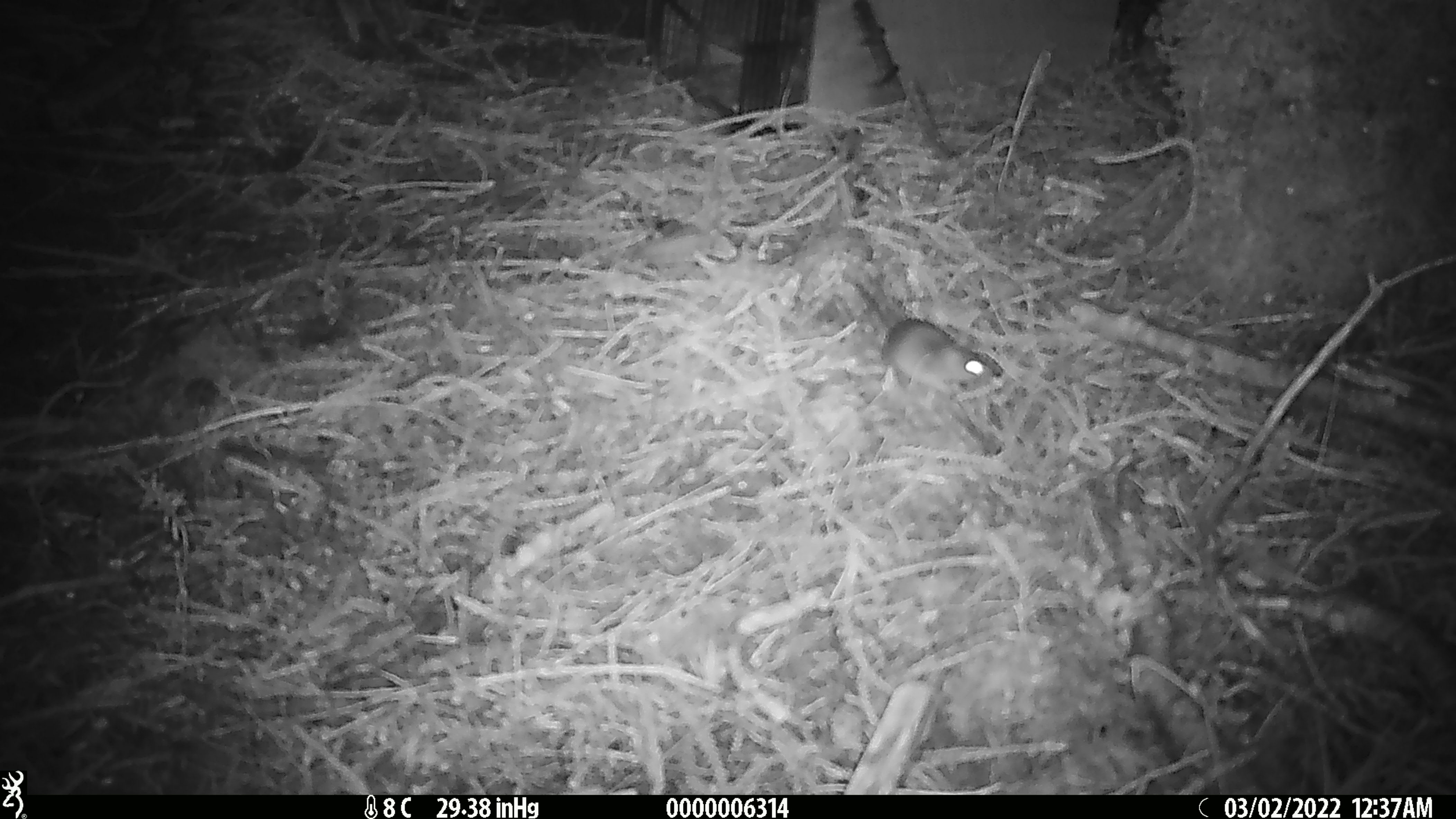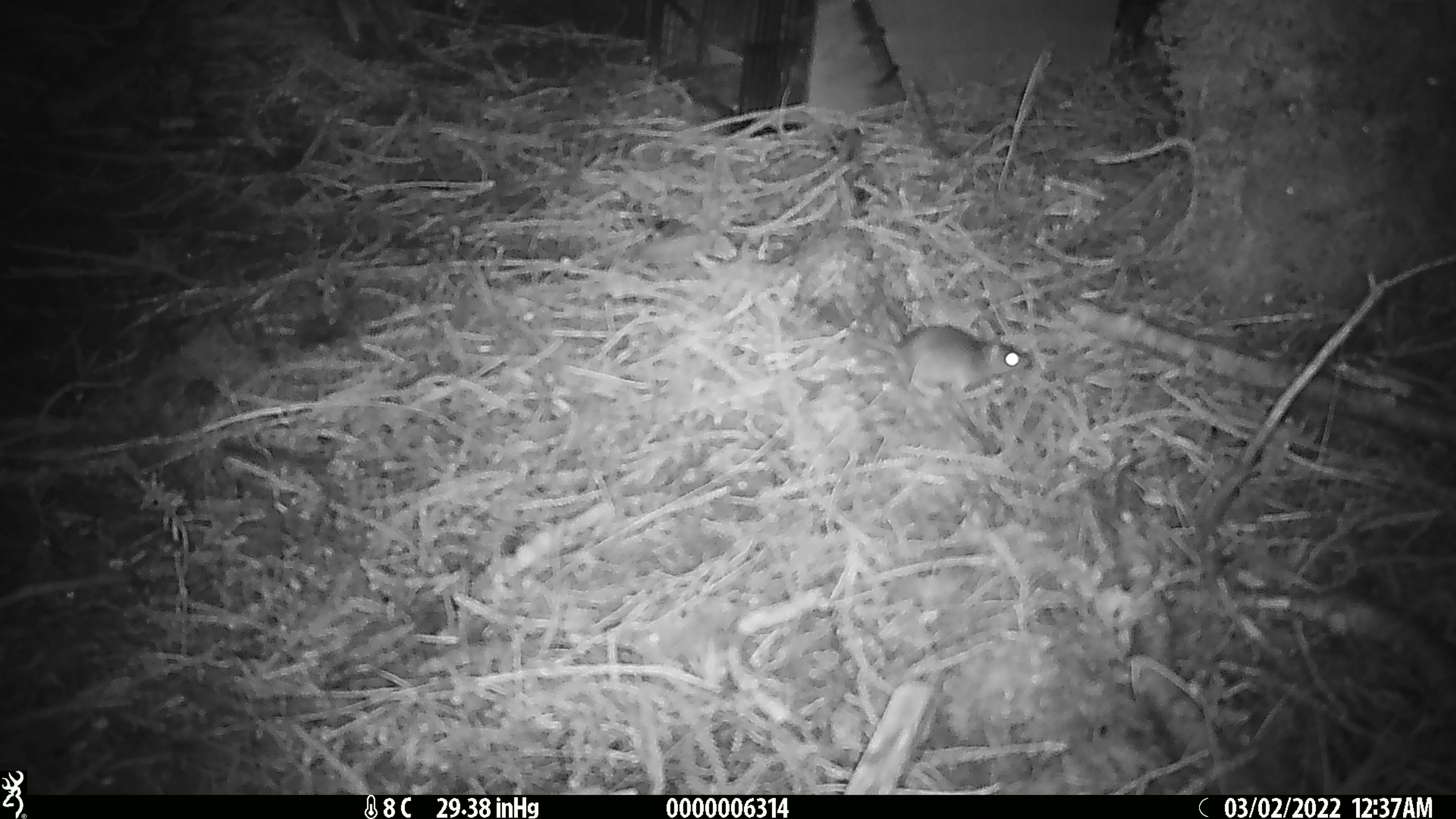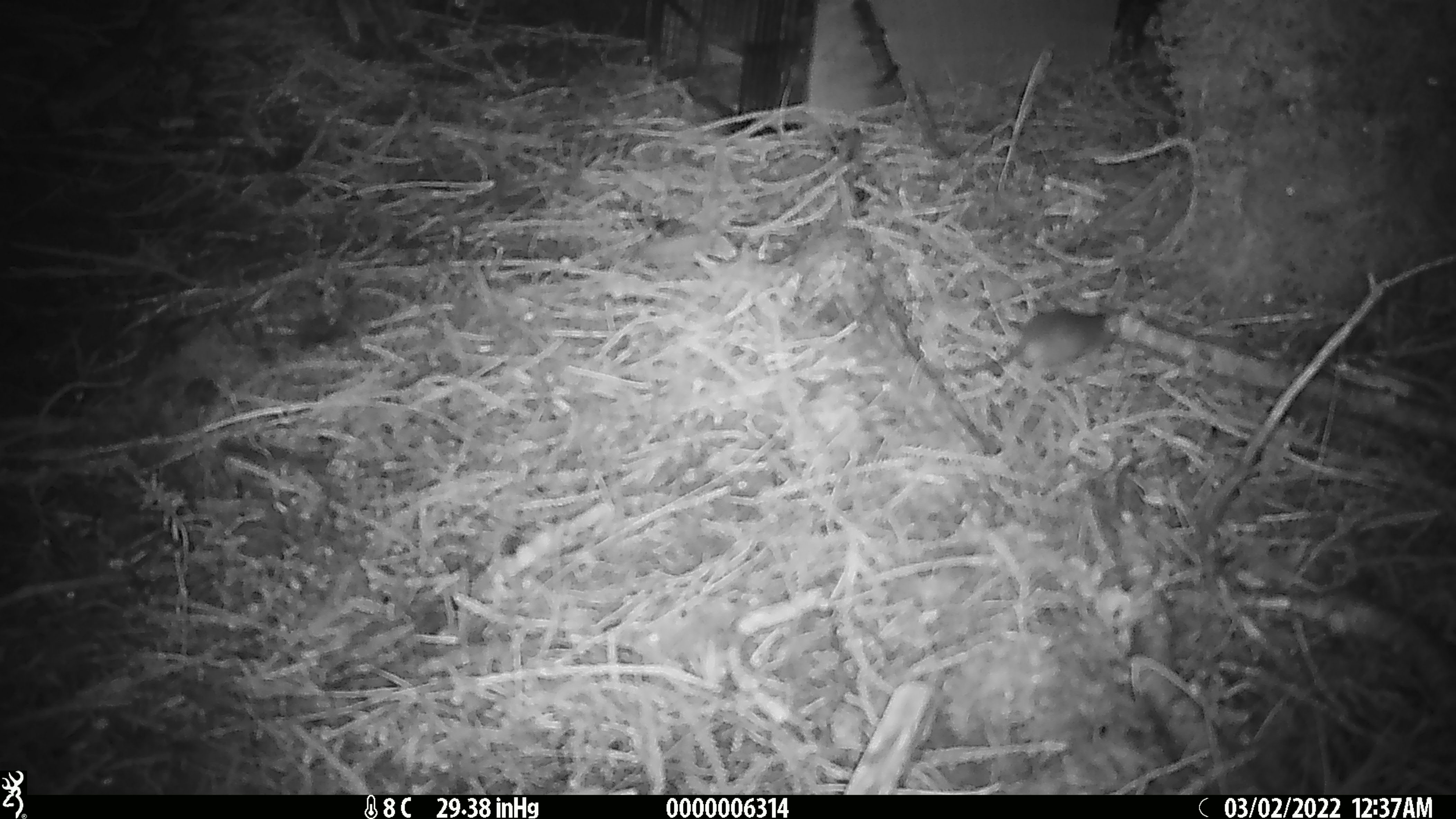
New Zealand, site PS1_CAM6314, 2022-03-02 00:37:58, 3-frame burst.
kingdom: Animalia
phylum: Chordata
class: Mammalia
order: Rodentia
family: Muridae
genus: Mus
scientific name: Mus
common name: mouse